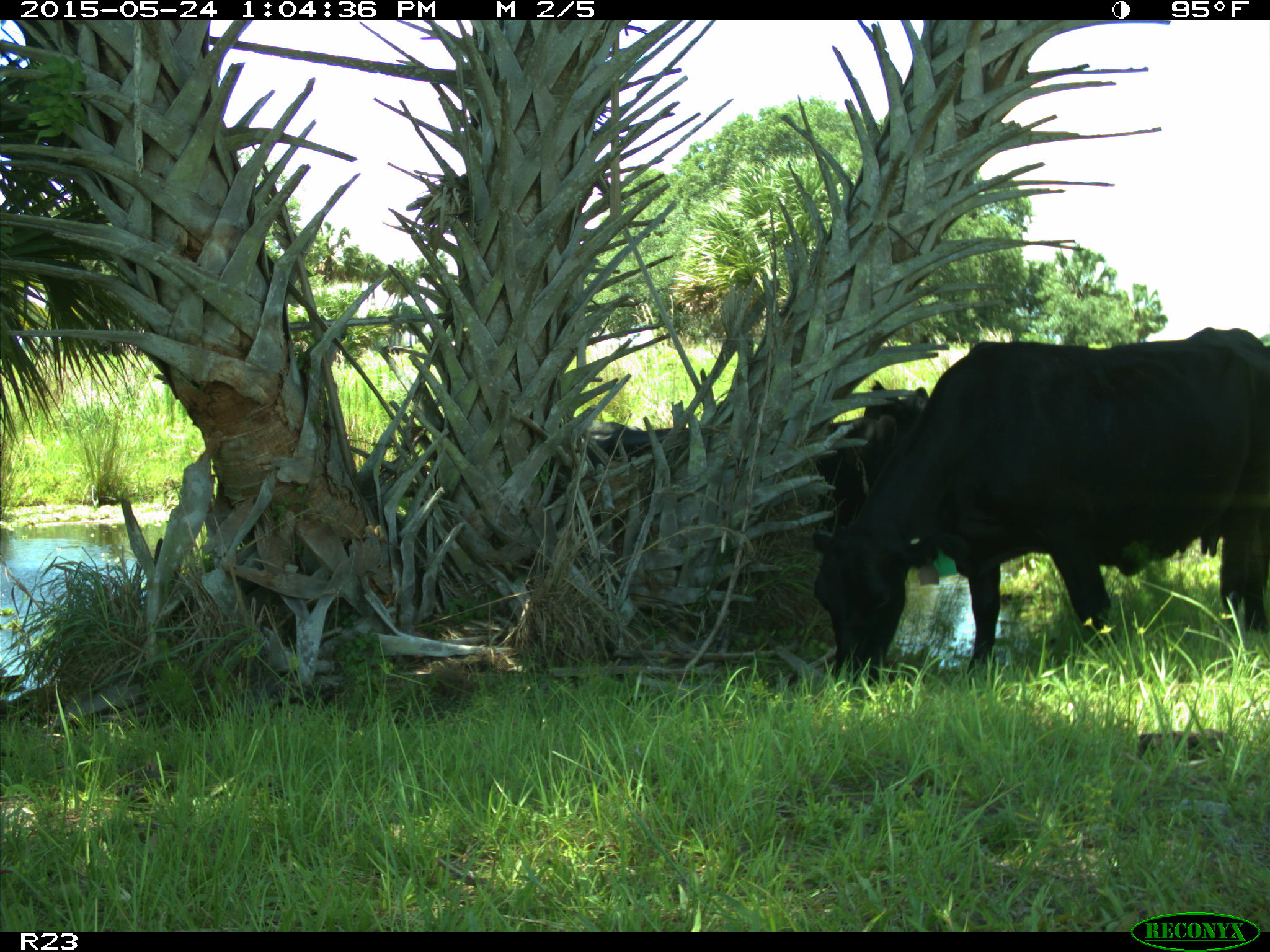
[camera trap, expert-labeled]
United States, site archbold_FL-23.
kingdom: Animalia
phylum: Chordata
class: Mammalia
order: Artiodactyla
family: Bovidae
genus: Bos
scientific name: Bos taurus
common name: domestic cow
Bos taurus (domestic cow).